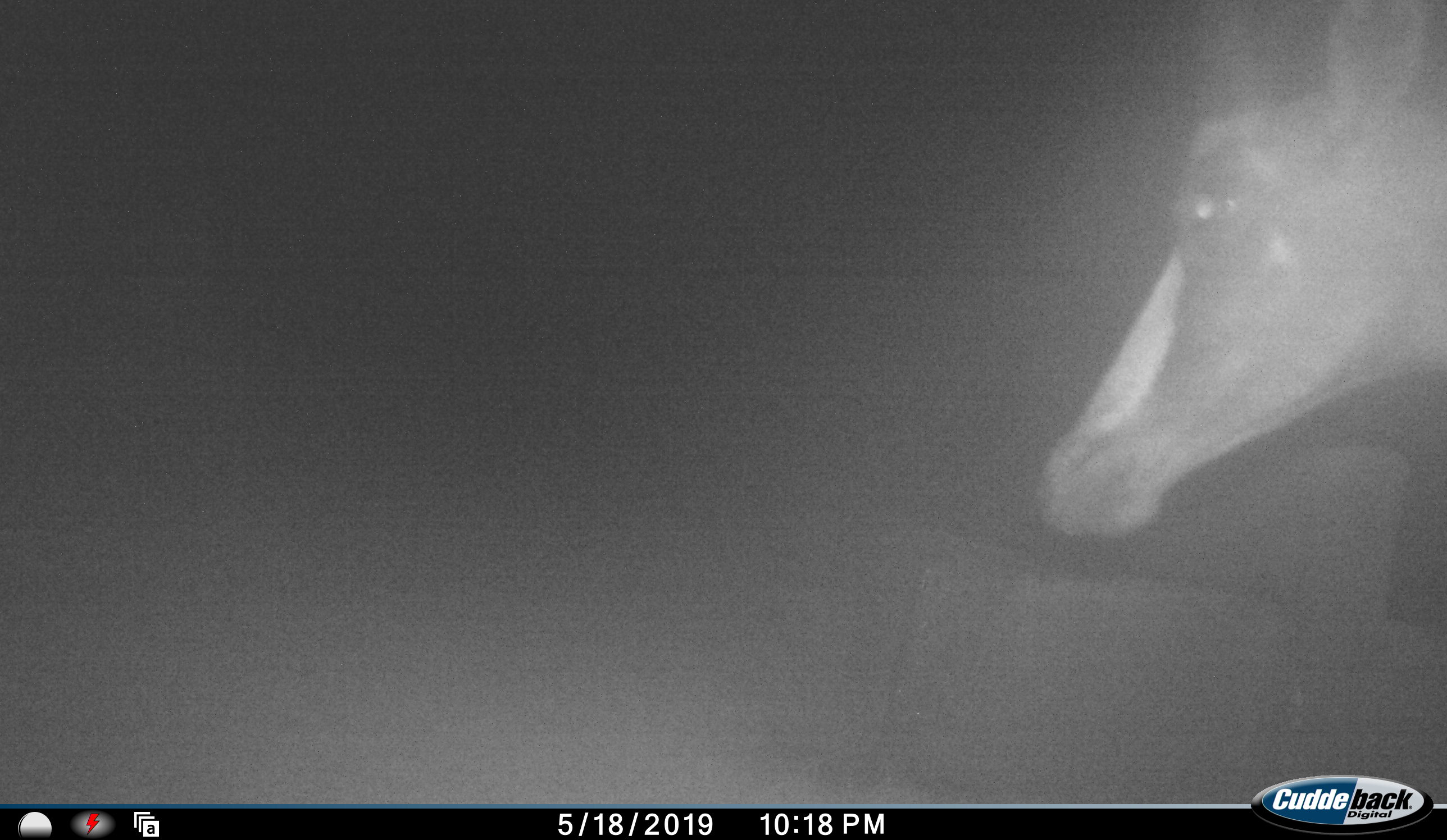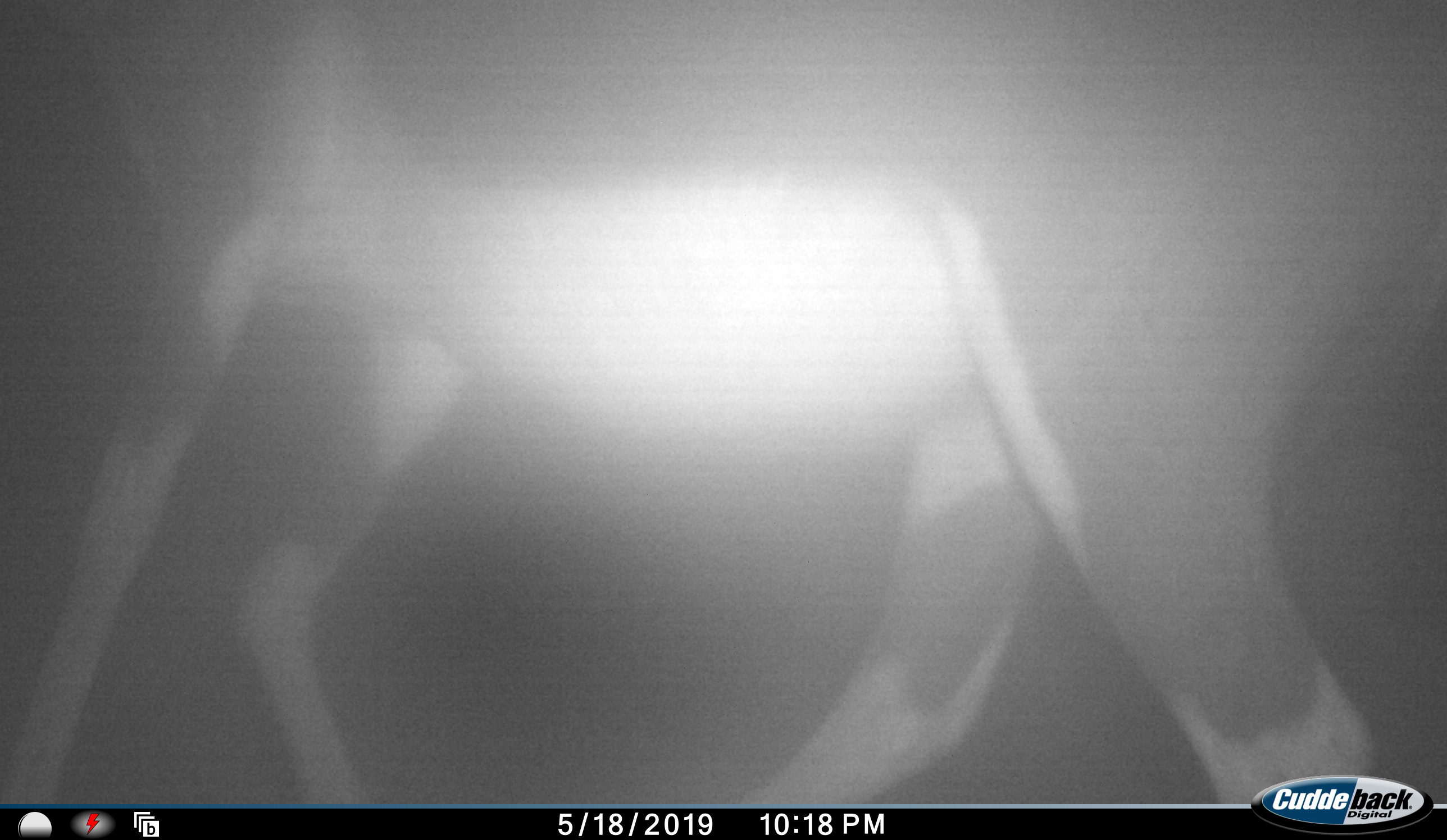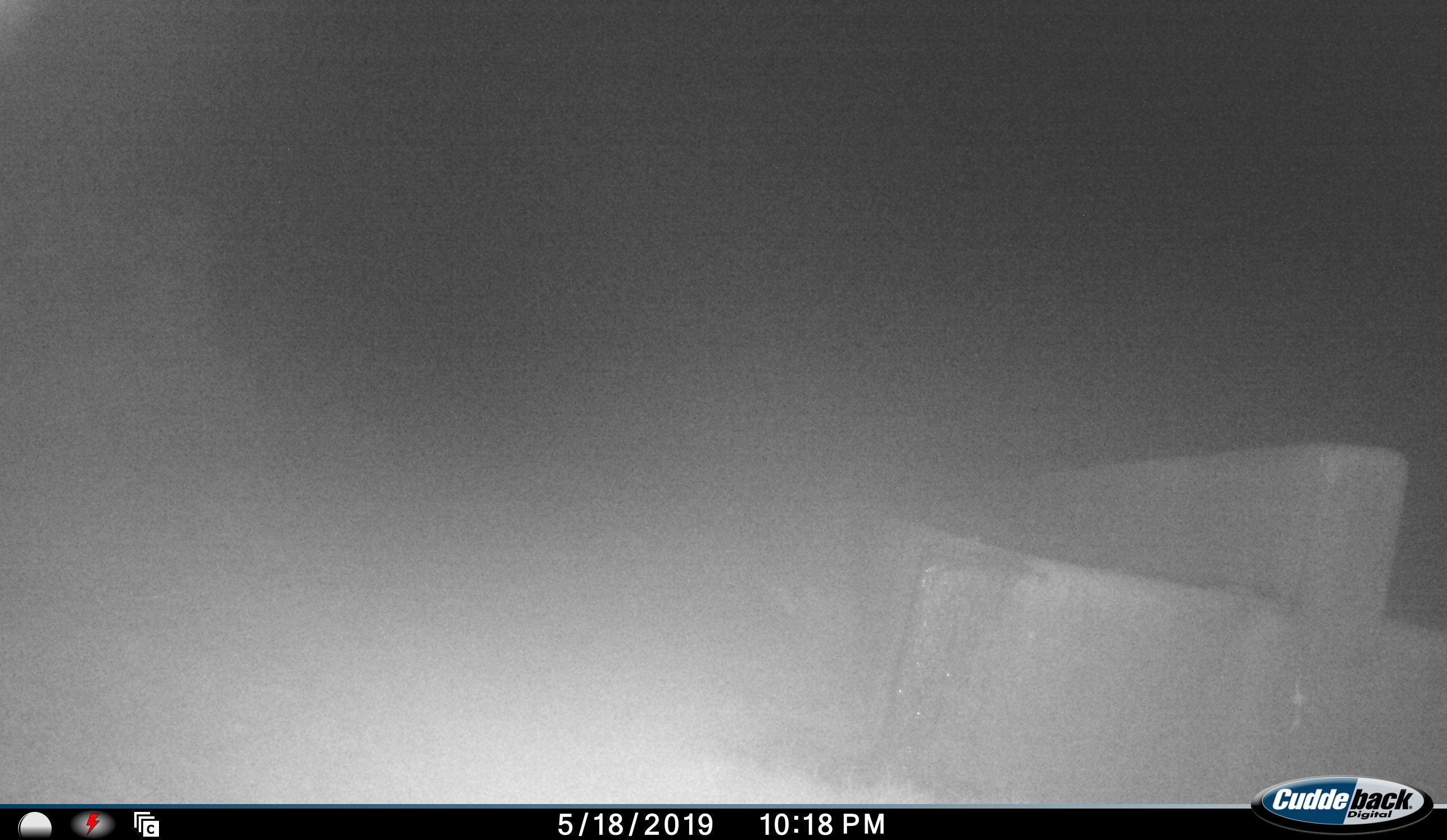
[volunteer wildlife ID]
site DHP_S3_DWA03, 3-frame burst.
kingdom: Animalia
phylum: Chordata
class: Mammalia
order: Artiodactyla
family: Bovidae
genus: Damaliscus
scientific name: Damaliscus pygargus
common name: bontebok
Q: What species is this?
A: Bontebok (Damaliscus pygargus).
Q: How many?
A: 1.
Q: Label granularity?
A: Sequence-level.